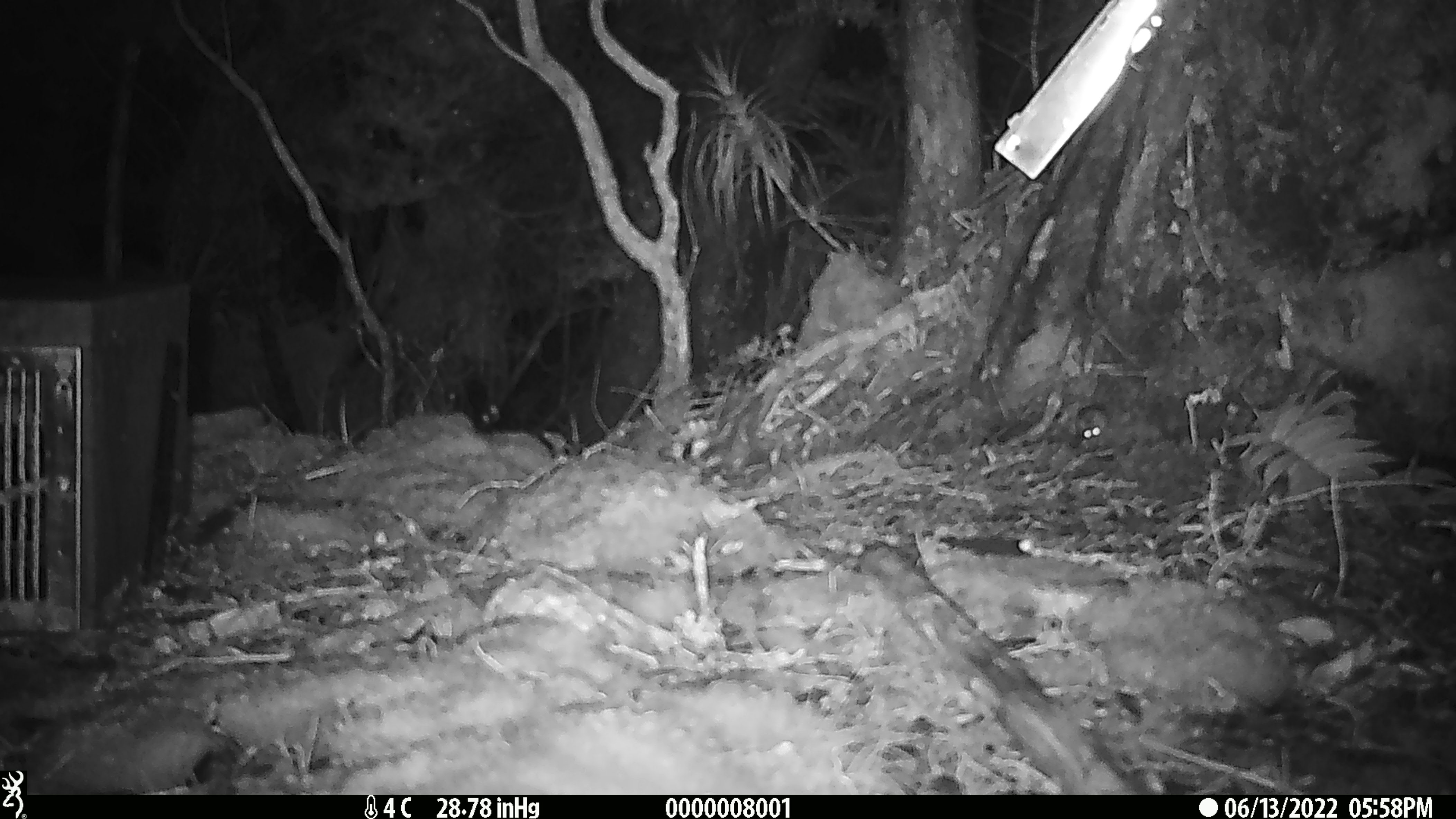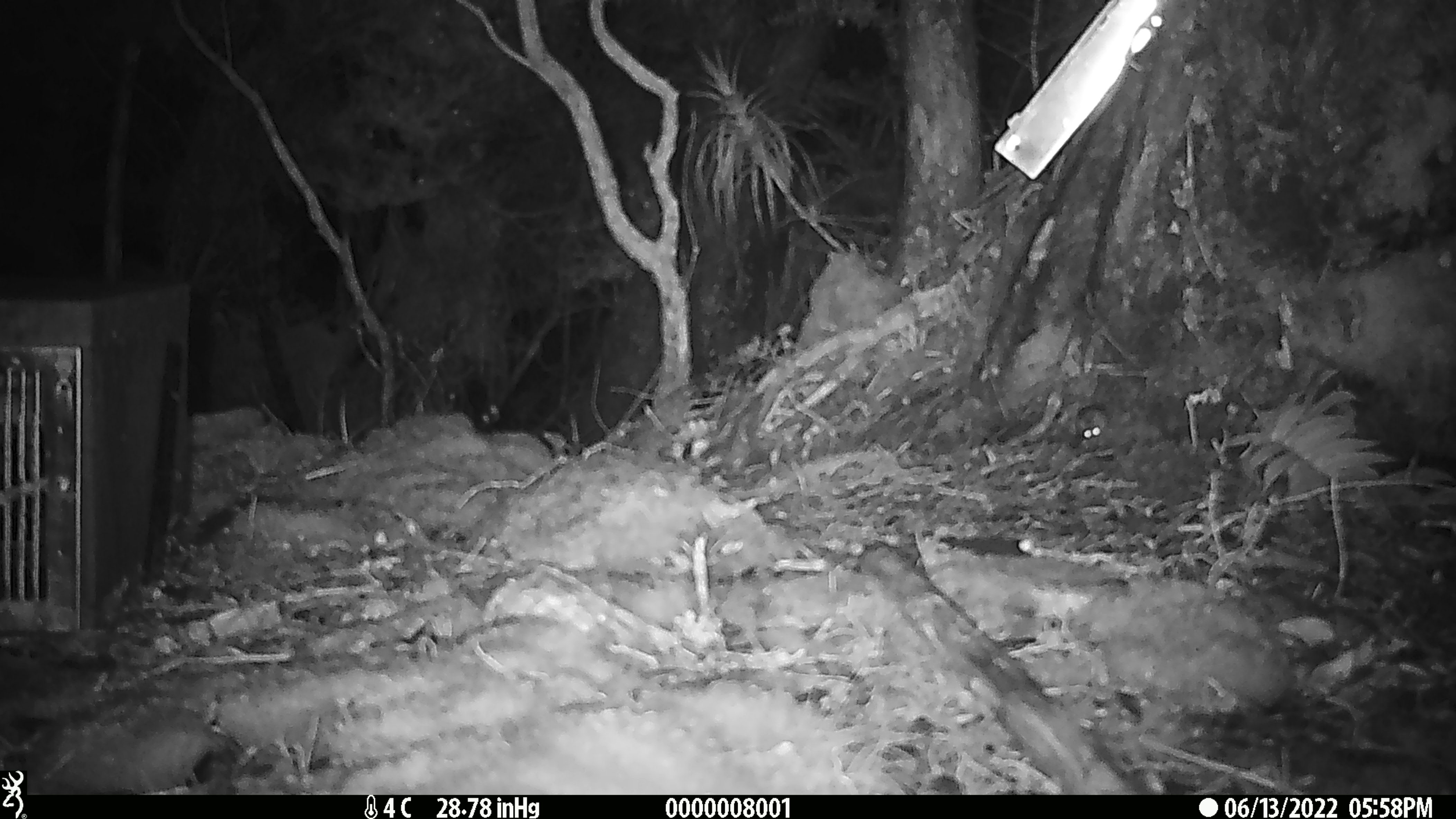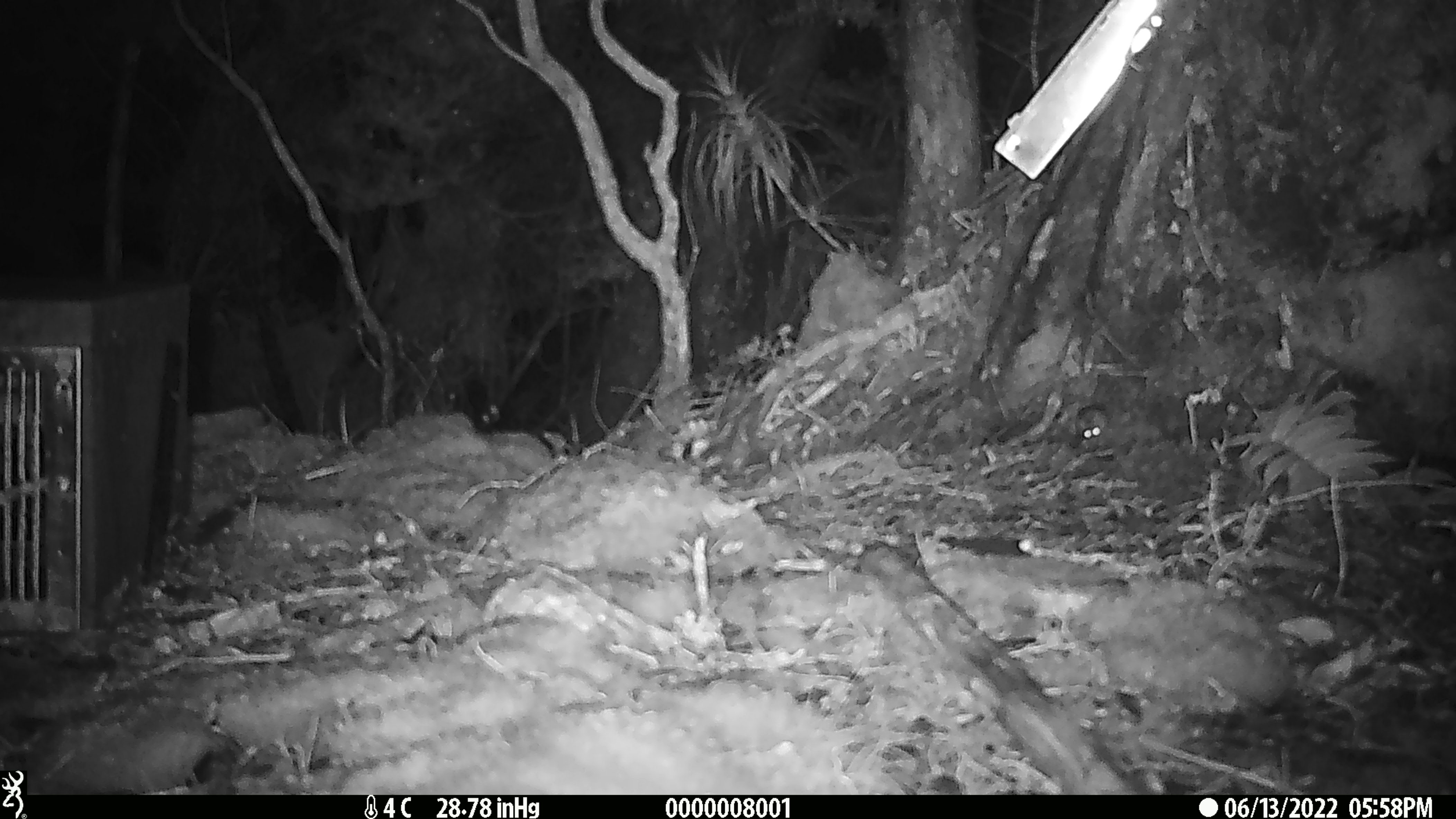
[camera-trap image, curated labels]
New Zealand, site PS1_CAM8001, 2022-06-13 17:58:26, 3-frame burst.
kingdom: Animalia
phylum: Chordata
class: Mammalia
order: Rodentia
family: Muridae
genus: Mus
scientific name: Mus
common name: mouse